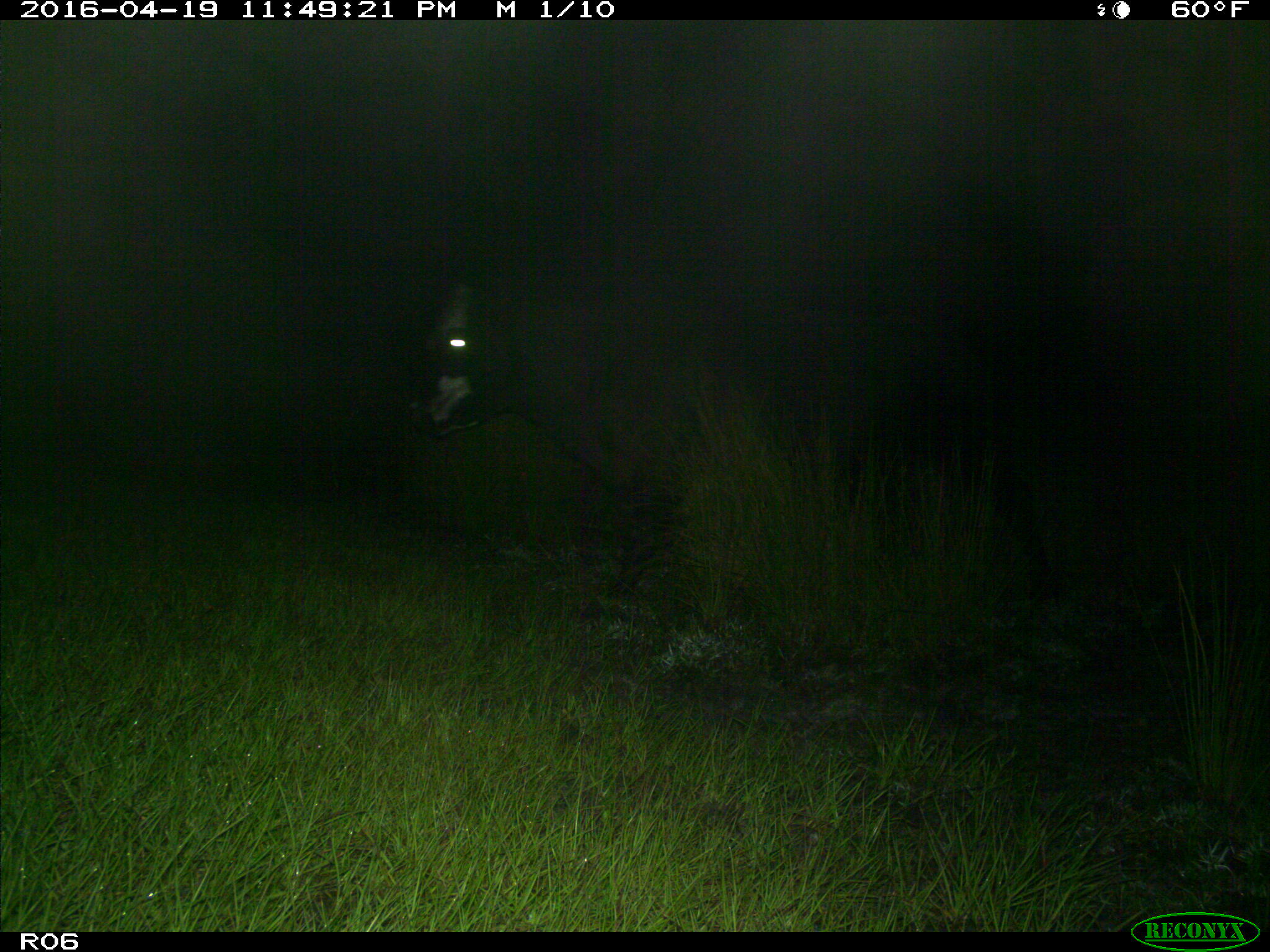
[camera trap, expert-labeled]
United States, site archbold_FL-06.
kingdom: Animalia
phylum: Chordata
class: Mammalia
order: Artiodactyla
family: Bovidae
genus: Bos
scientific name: Bos taurus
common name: domestic cow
Bos taurus (domestic cow).